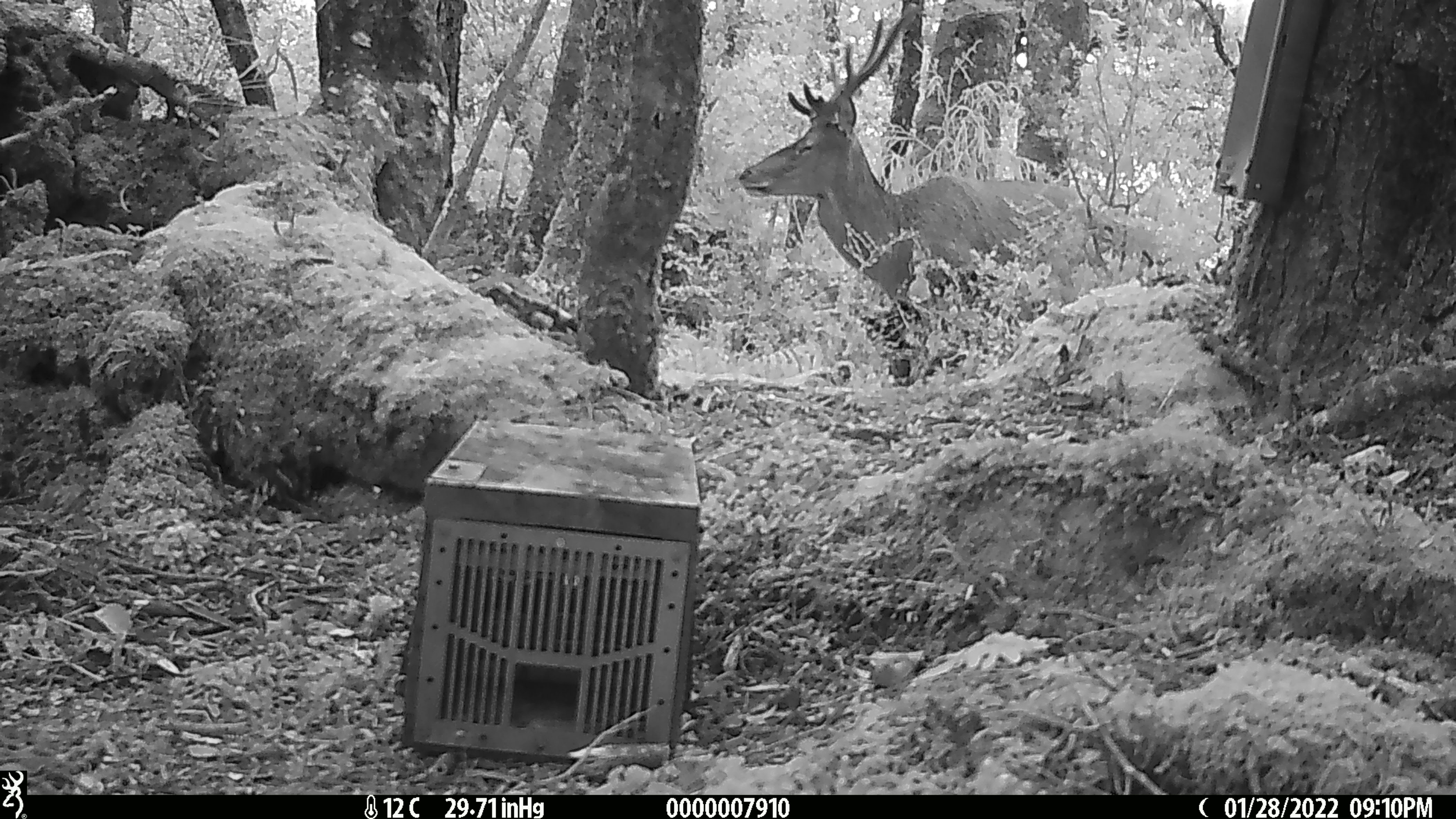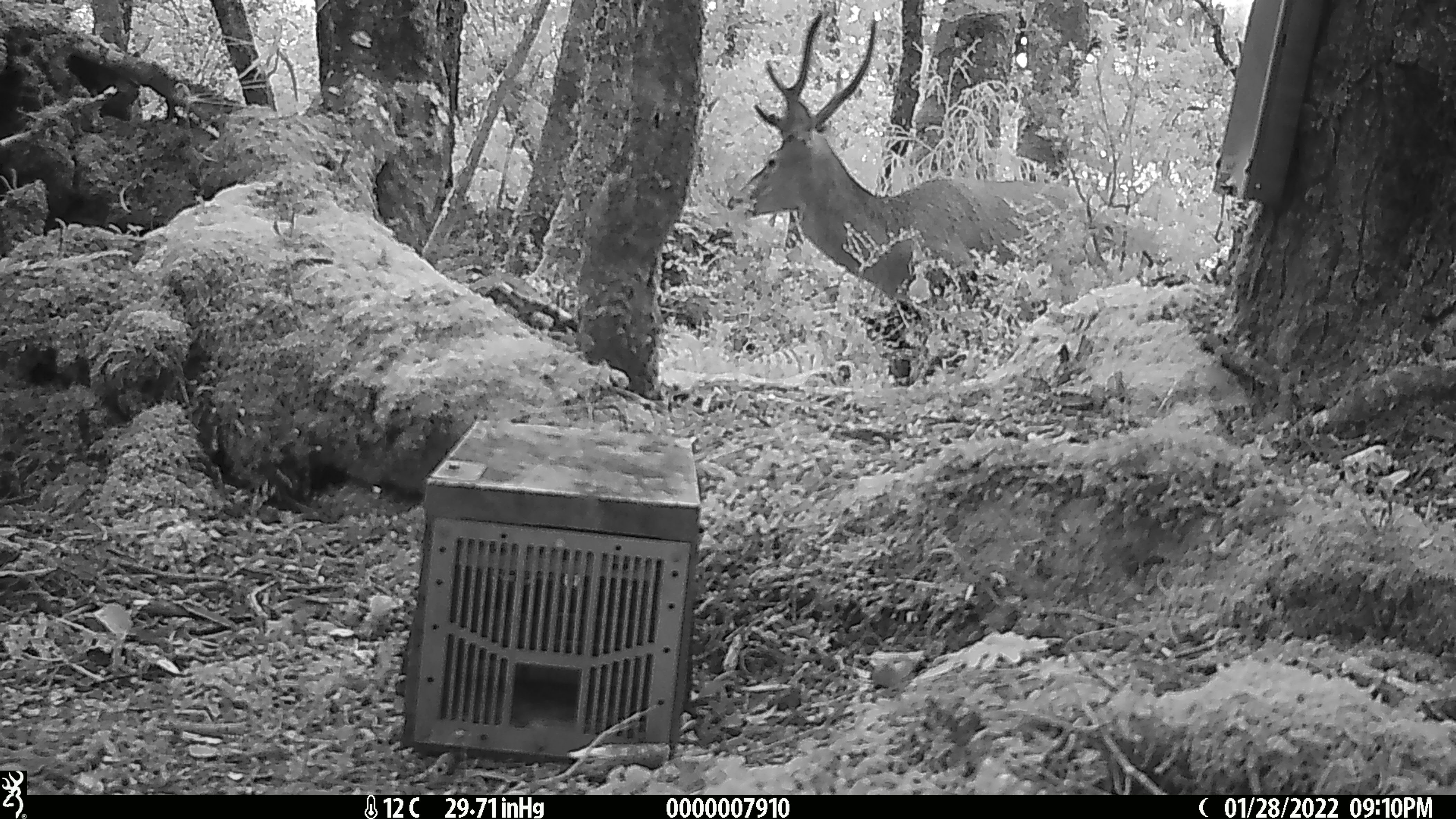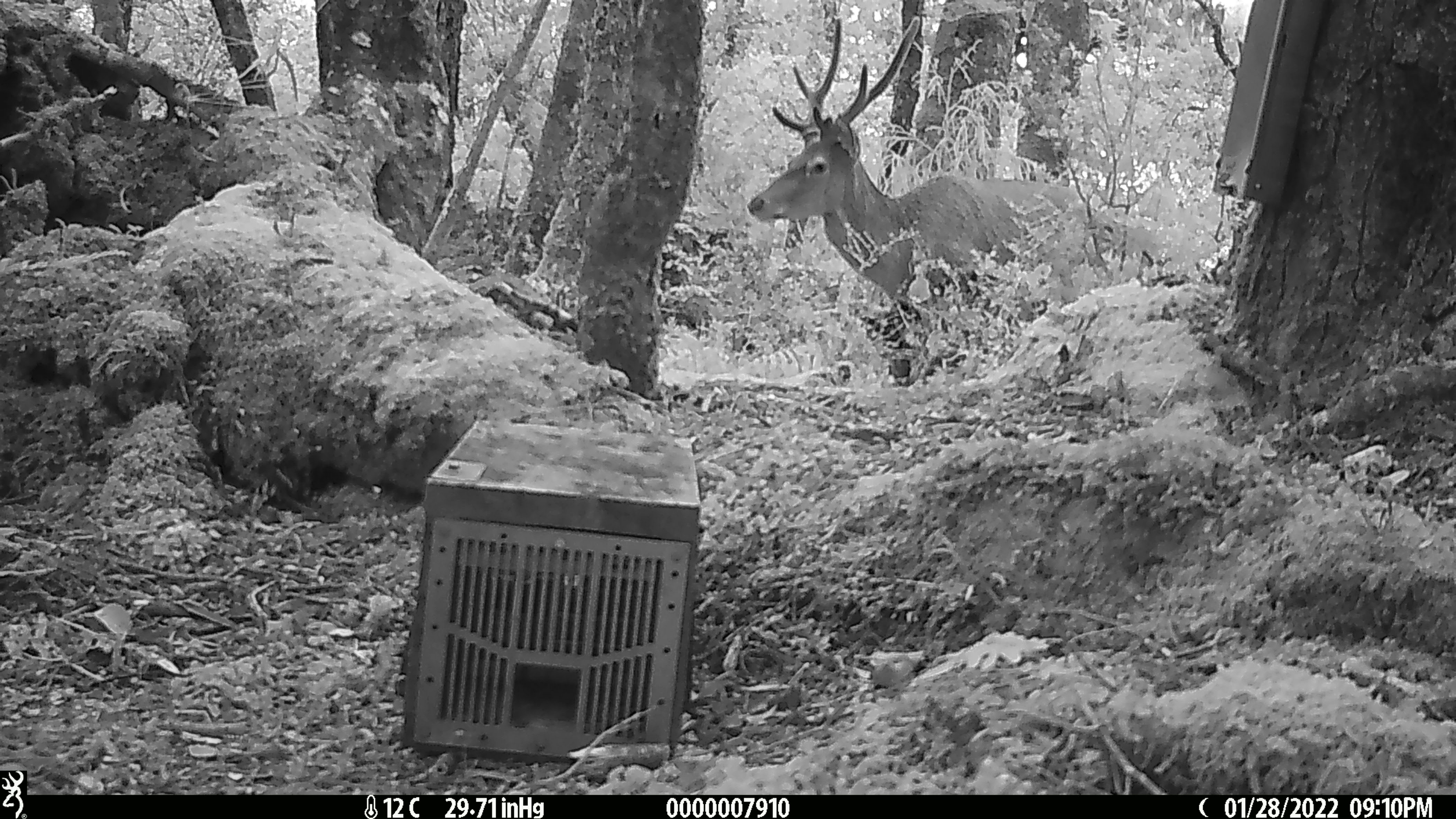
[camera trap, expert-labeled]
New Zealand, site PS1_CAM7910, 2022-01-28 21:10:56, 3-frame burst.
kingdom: Animalia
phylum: Chordata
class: Mammalia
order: Artiodactyla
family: Cervidae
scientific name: Cervidae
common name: deer